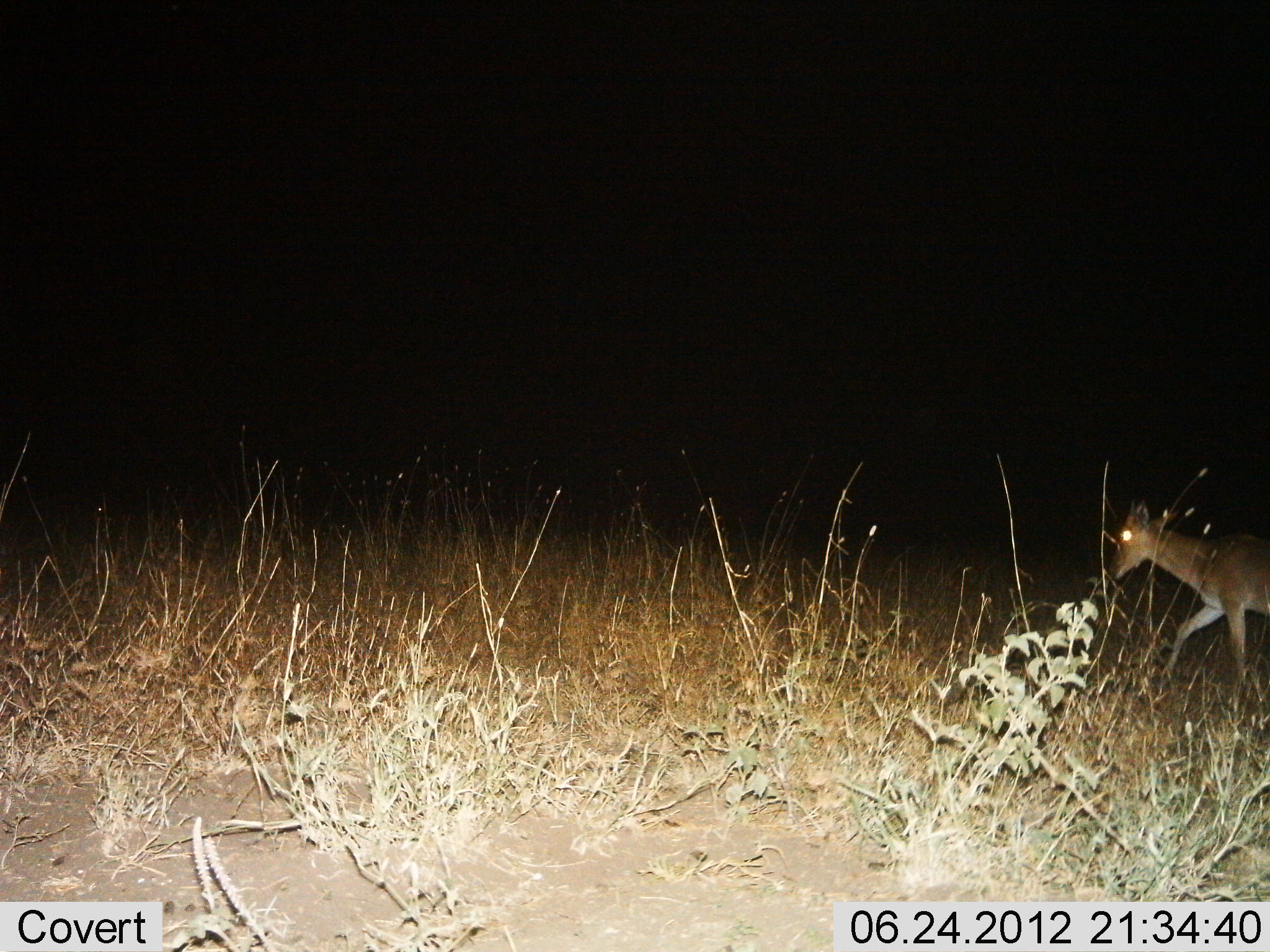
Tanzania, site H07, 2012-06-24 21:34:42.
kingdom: Animalia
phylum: Chordata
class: Mammalia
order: Artiodactyla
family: Bovidae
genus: Redunca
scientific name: Redunca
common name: reedbuck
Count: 1.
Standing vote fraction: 0%.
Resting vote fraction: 0%.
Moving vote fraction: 100%.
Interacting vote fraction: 0%.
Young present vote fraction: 0%.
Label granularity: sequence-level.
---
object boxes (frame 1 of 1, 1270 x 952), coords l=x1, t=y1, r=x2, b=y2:
animal: l=1103, t=495, r=1270, b=726